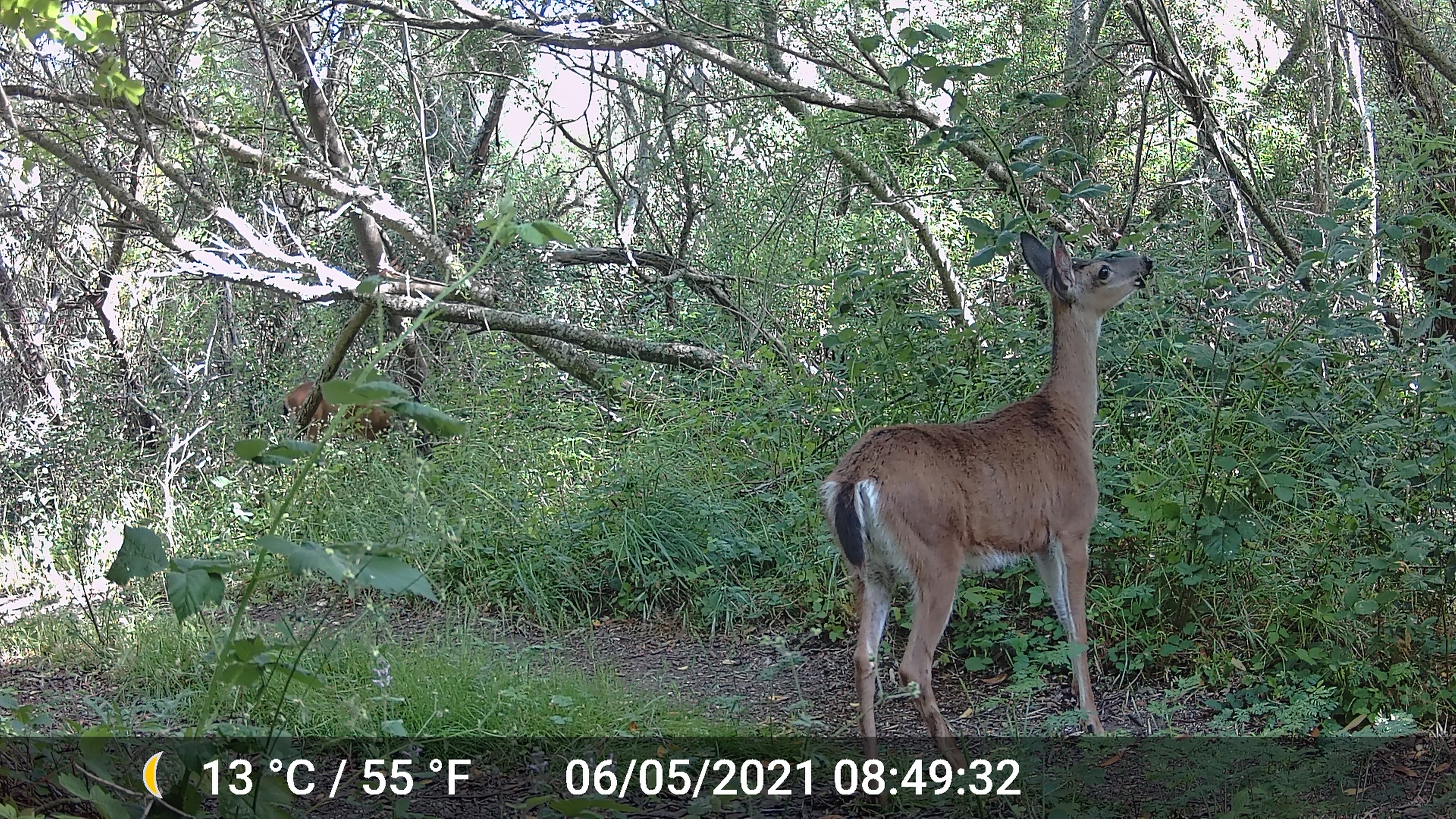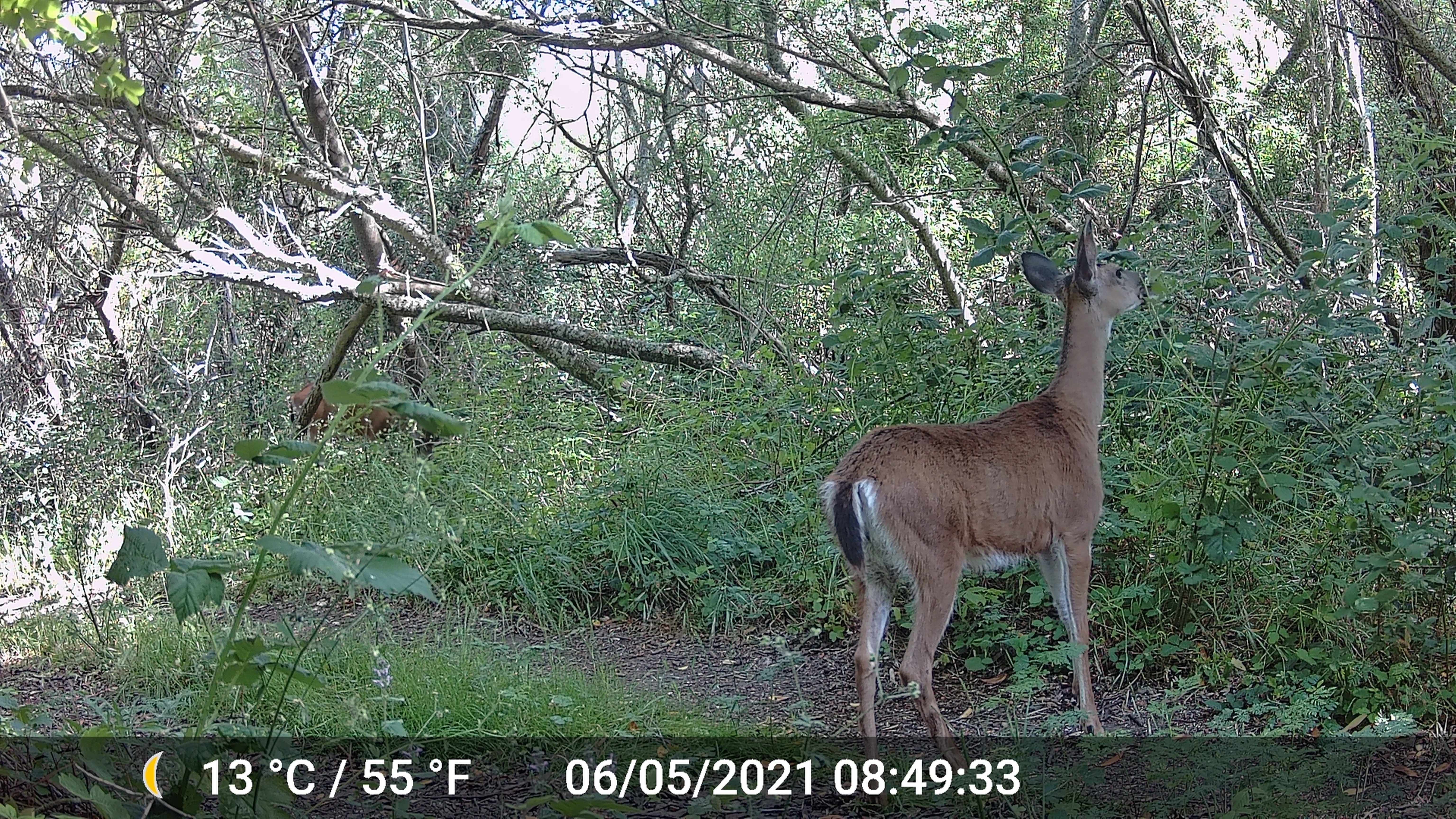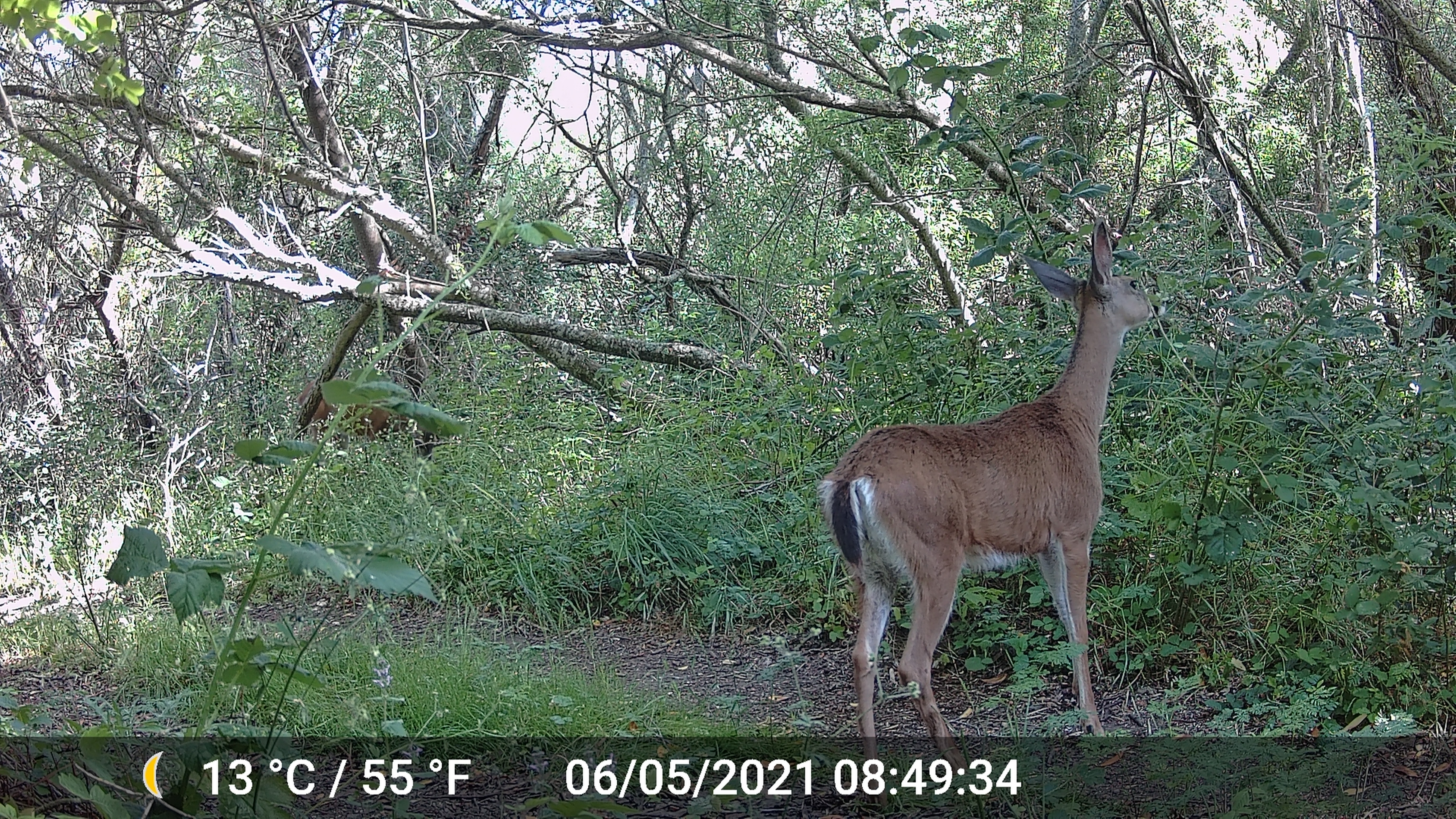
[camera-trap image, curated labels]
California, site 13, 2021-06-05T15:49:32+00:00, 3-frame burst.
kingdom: Animalia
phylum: Chordata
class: Mammalia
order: Artiodactyla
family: Cervidae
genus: Odocoileus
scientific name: Odocoileus hemionus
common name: mule deer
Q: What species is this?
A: Mule deer (Odocoileus hemionus).